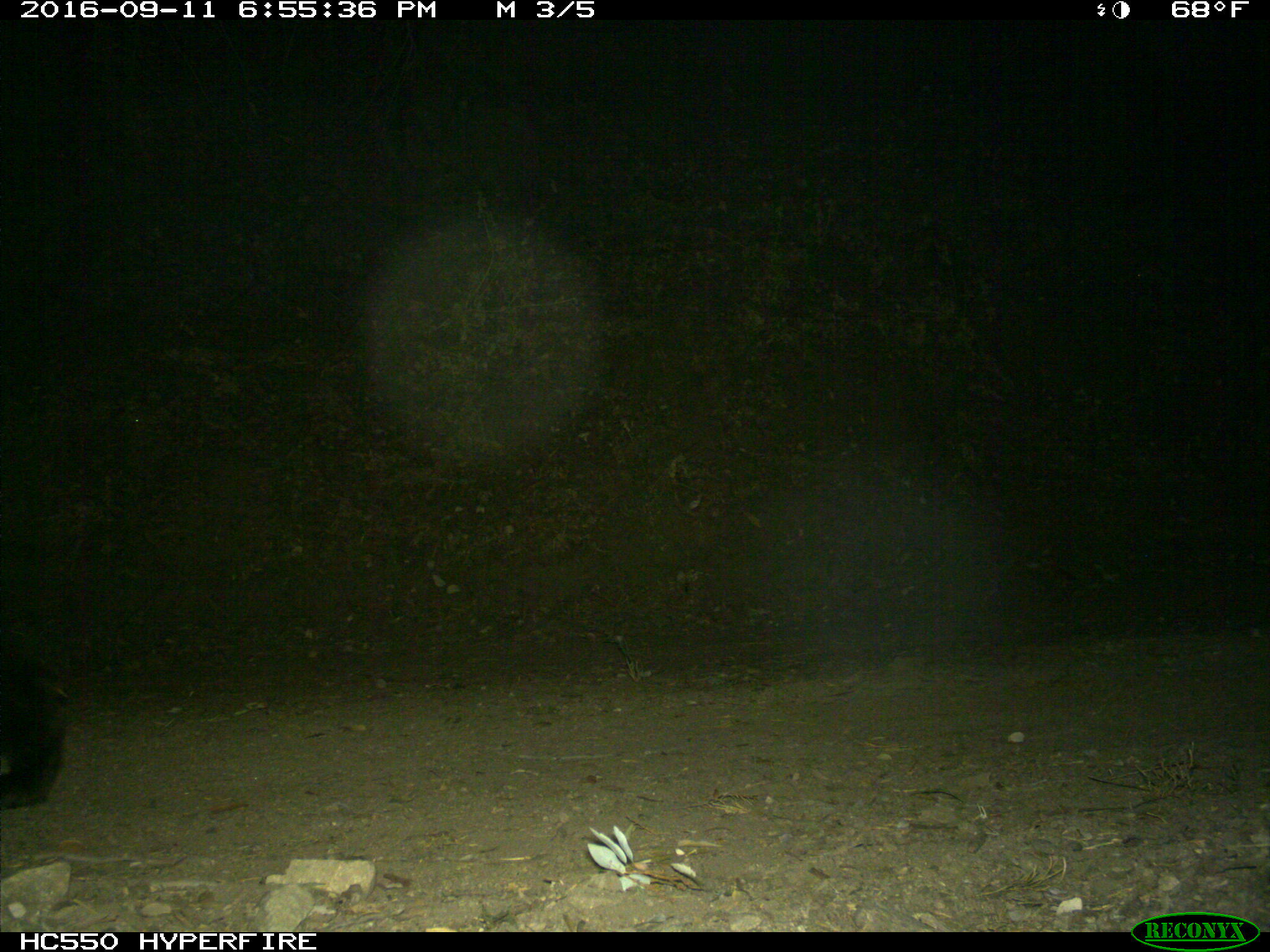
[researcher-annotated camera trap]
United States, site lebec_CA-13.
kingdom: Animalia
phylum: Chordata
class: Mammalia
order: Carnivora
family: Ursidae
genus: Ursus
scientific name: Ursus americanus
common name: american black bear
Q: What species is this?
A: Ursus americanus (american black bear).